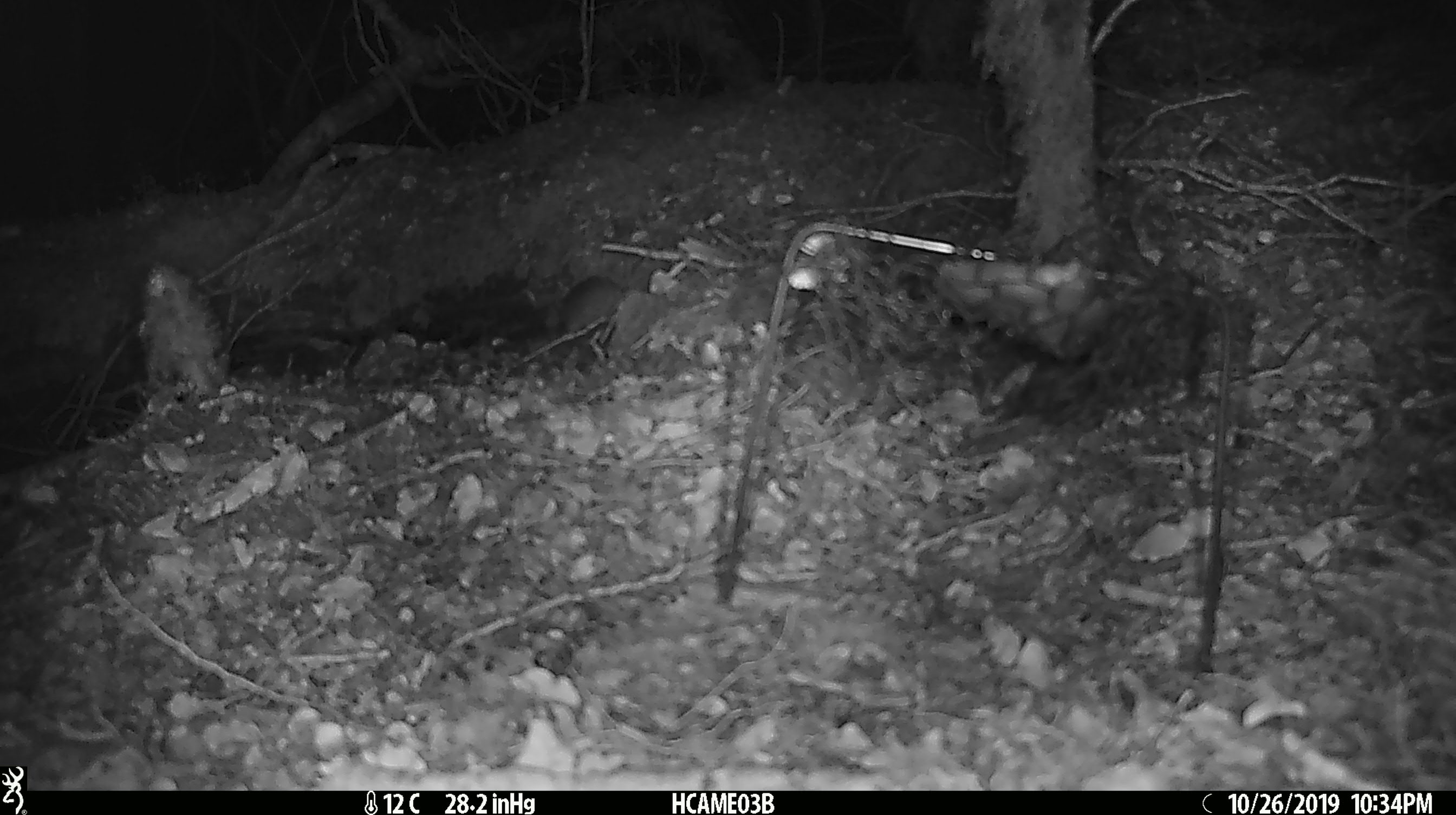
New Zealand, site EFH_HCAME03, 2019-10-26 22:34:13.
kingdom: Animalia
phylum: Chordata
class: Mammalia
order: Rodentia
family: Muridae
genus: Mus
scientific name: Mus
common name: mouse